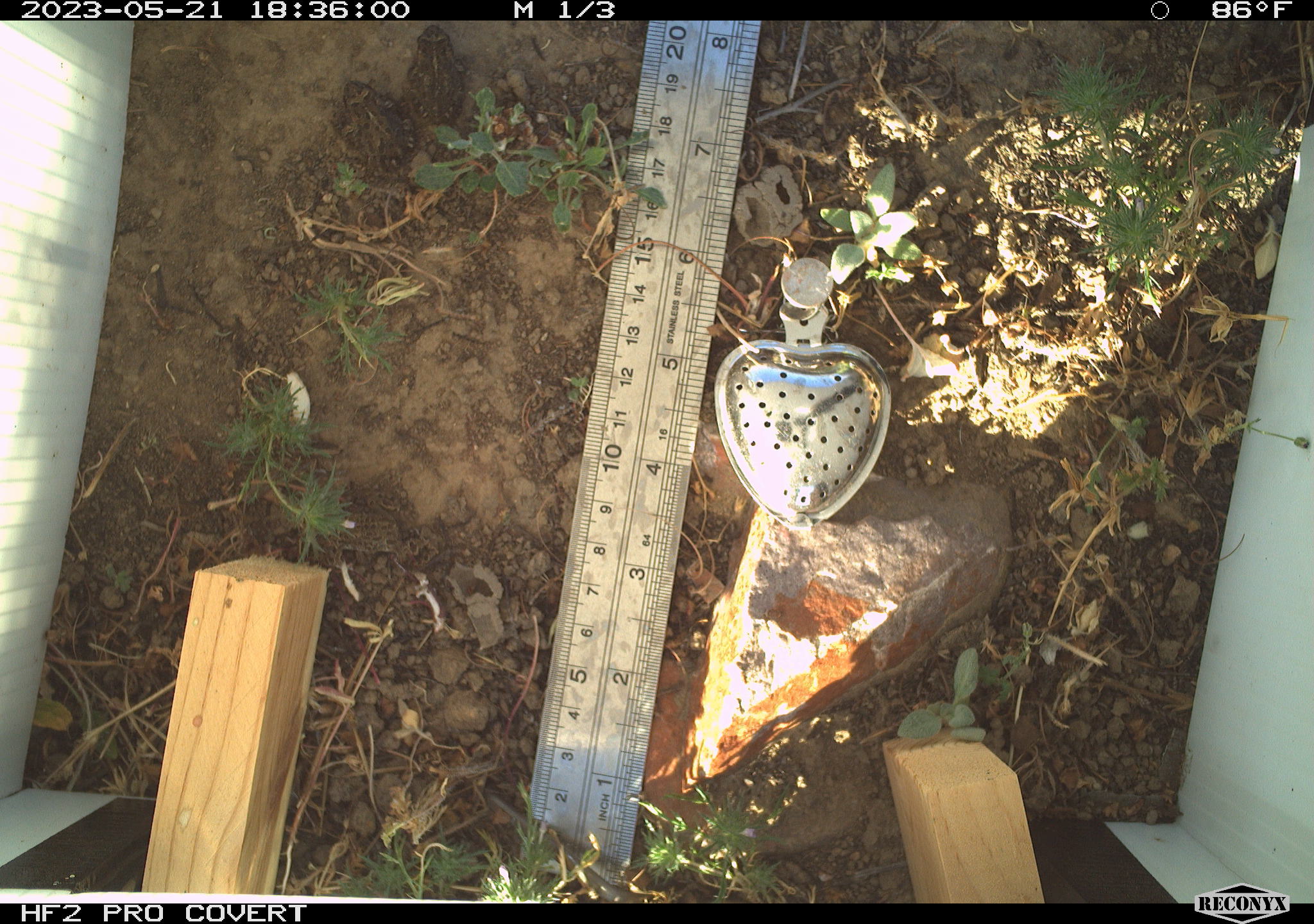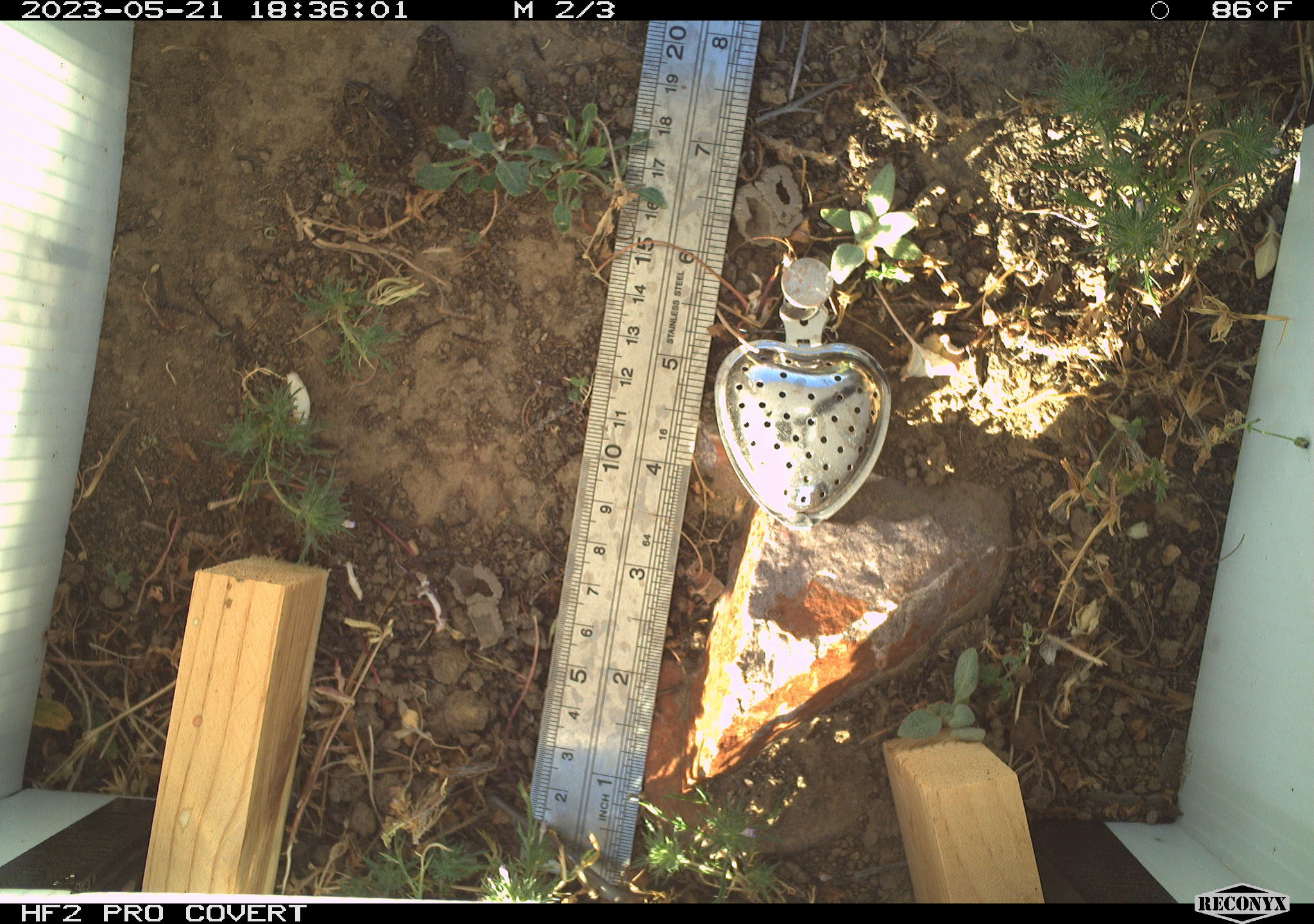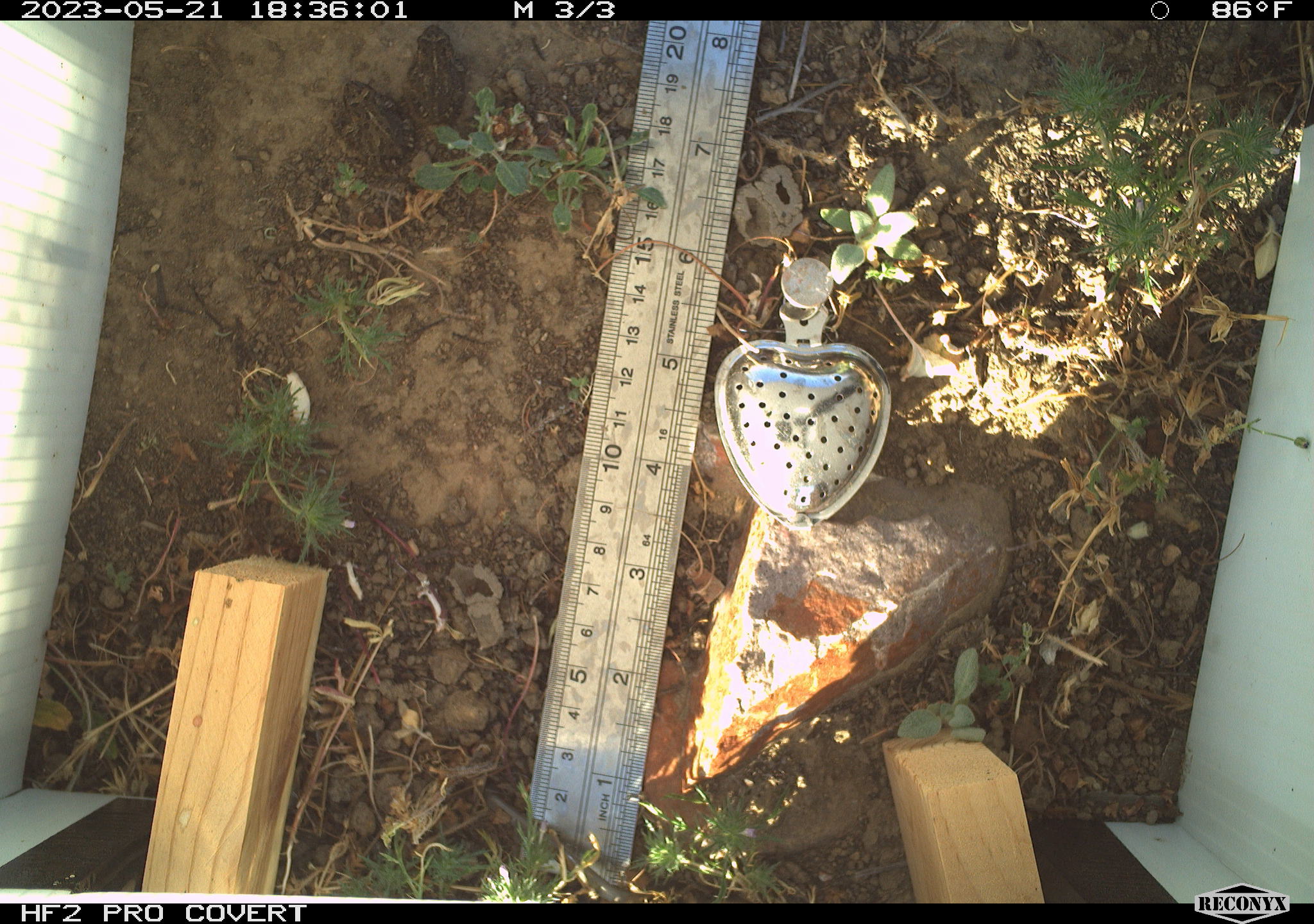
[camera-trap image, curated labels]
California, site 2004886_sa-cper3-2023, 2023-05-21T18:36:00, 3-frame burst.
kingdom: Animalia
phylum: Chordata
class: Amphibia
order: Anura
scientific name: Anura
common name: frogs